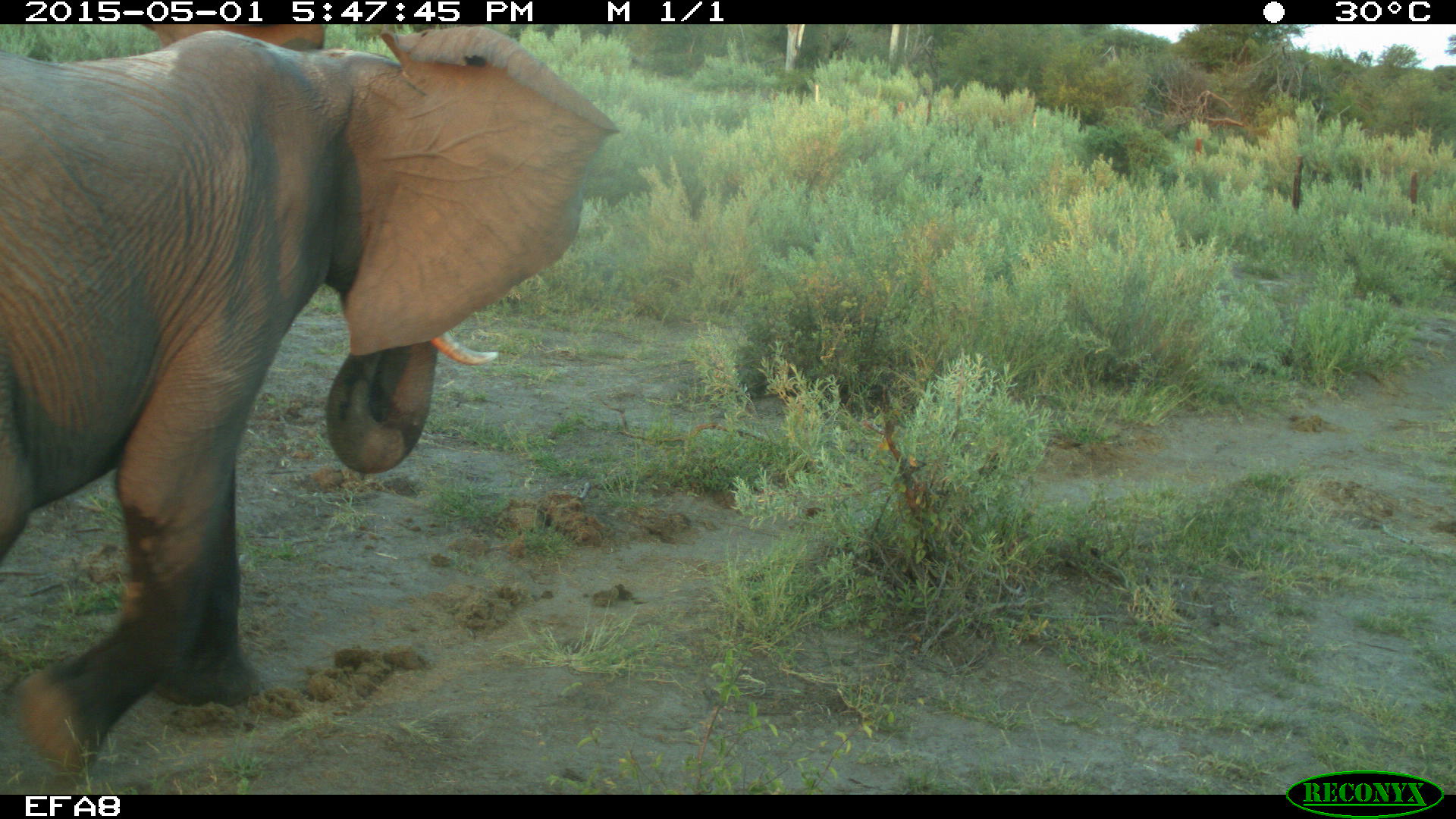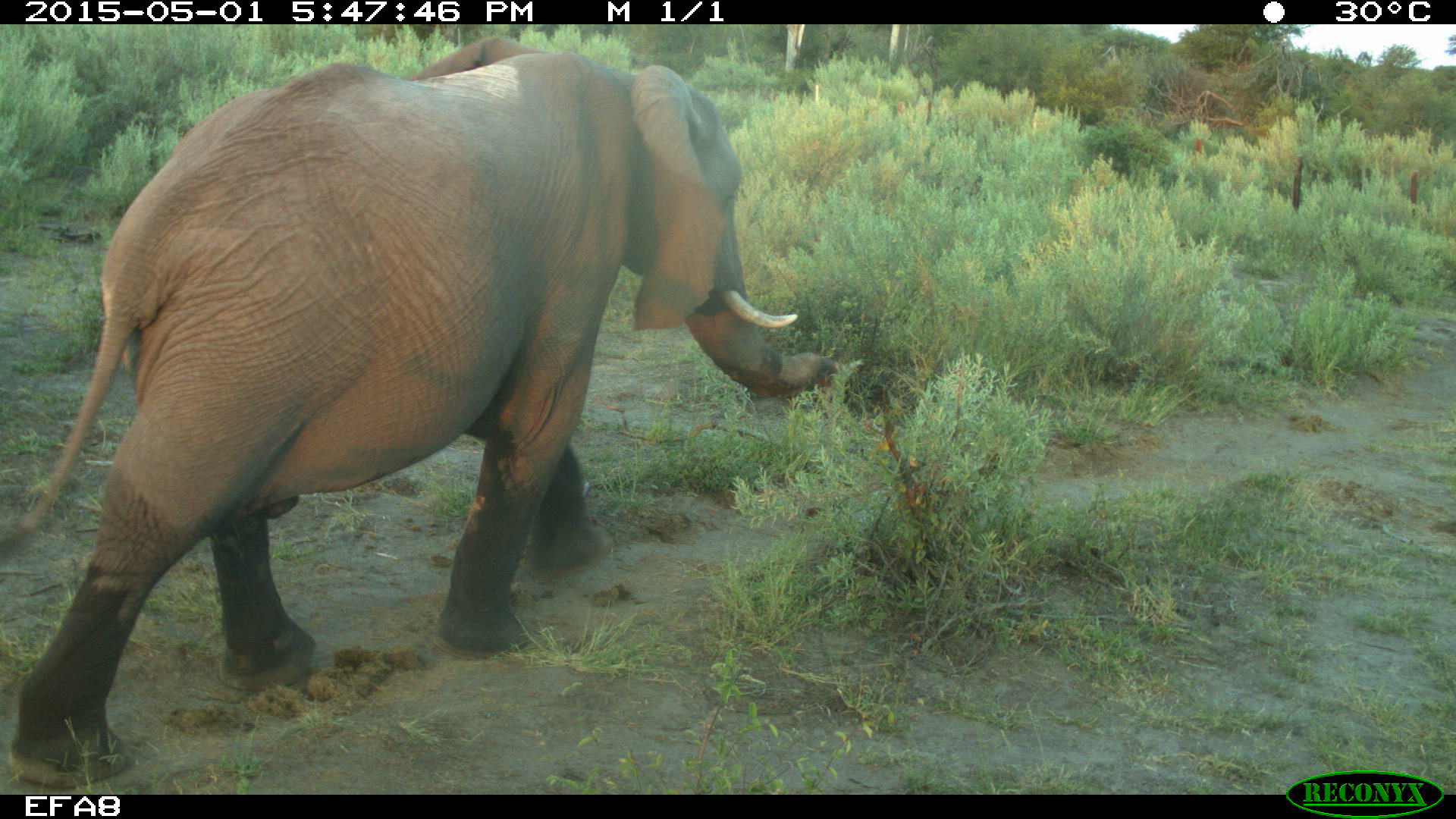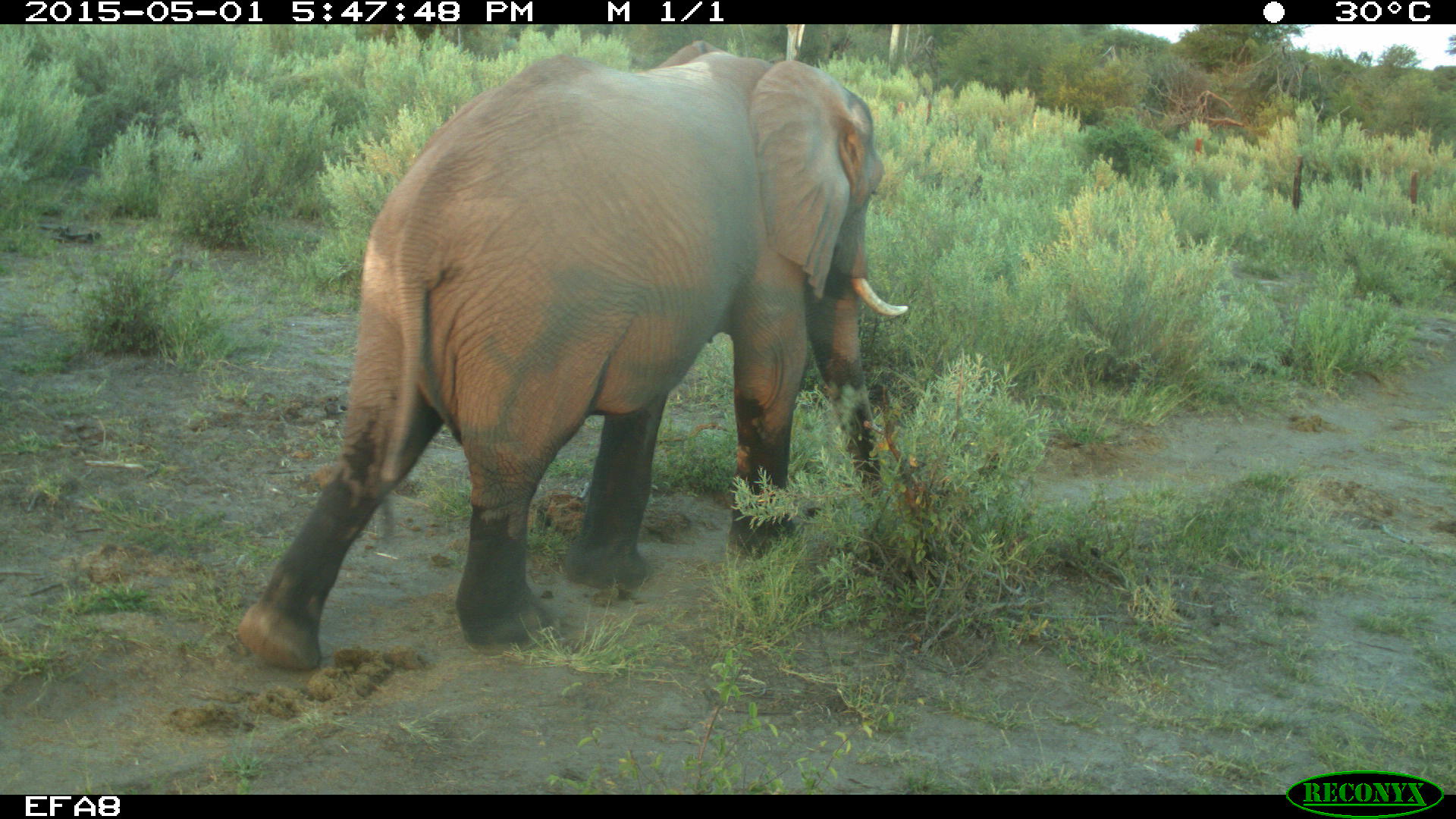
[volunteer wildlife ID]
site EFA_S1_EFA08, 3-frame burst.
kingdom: Animalia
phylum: Chordata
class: Mammalia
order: Proboscidea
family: Elephantidae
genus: Loxodonta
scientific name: Loxodonta africana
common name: african bush elephant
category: elephant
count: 1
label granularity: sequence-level